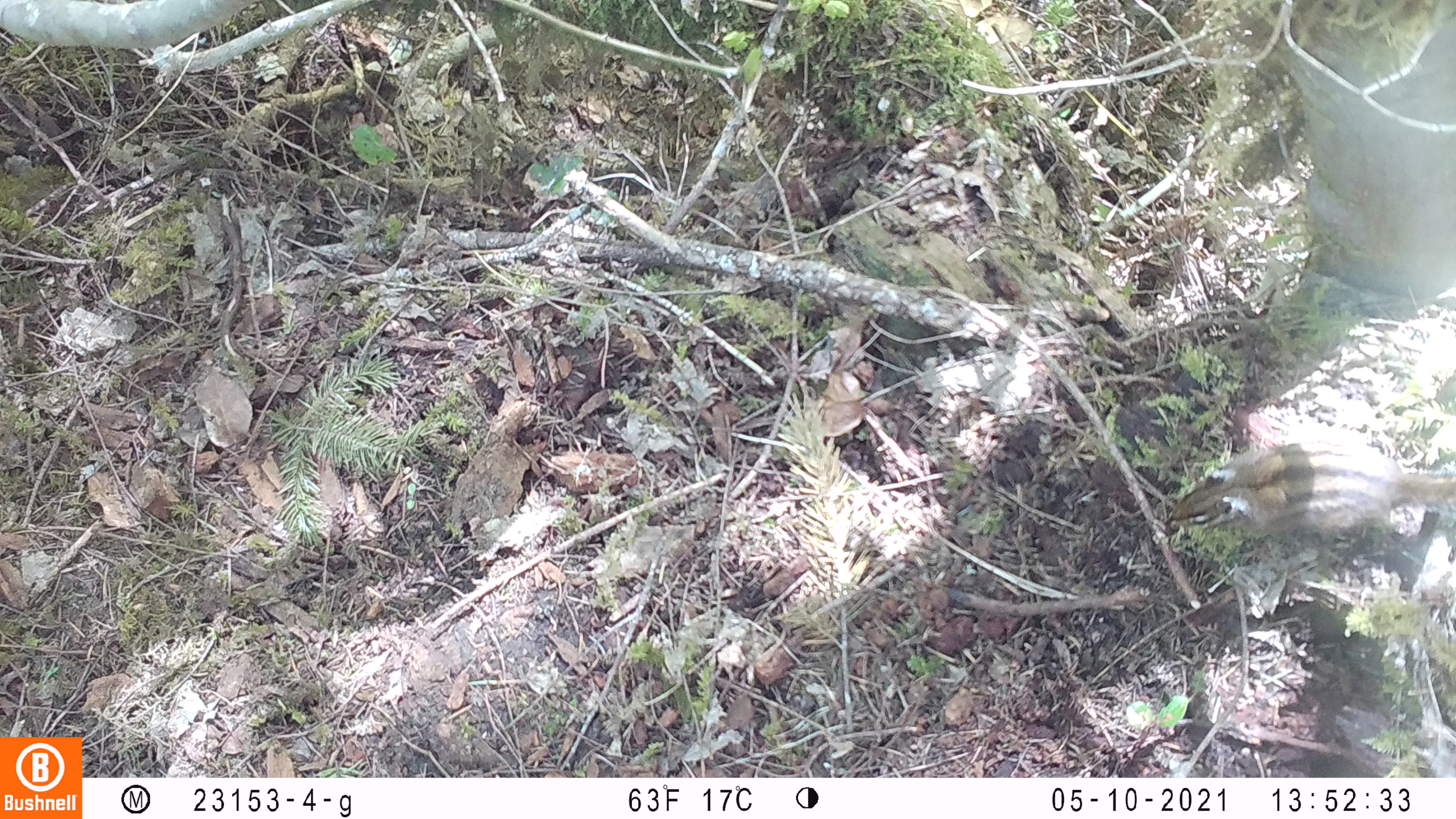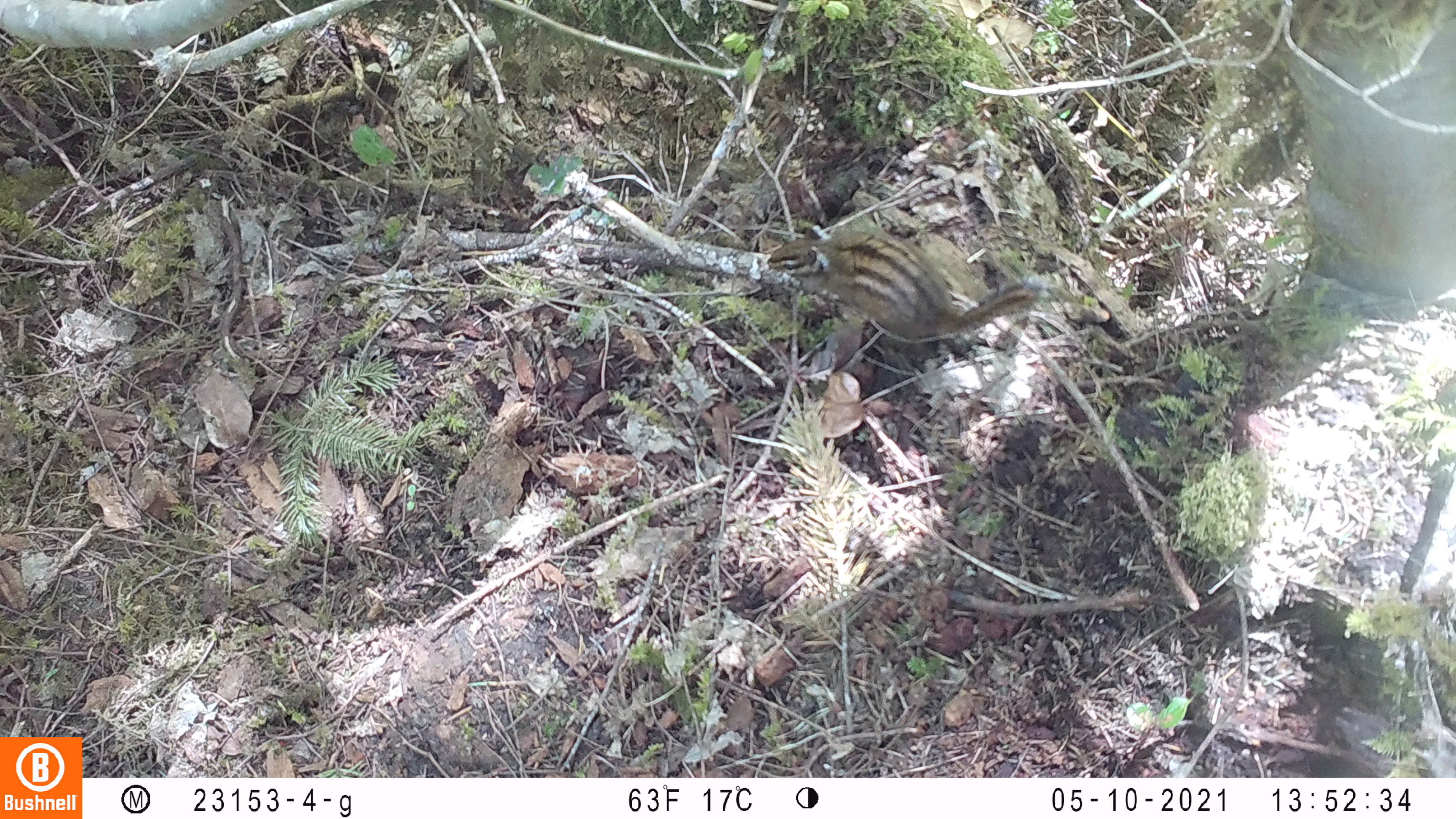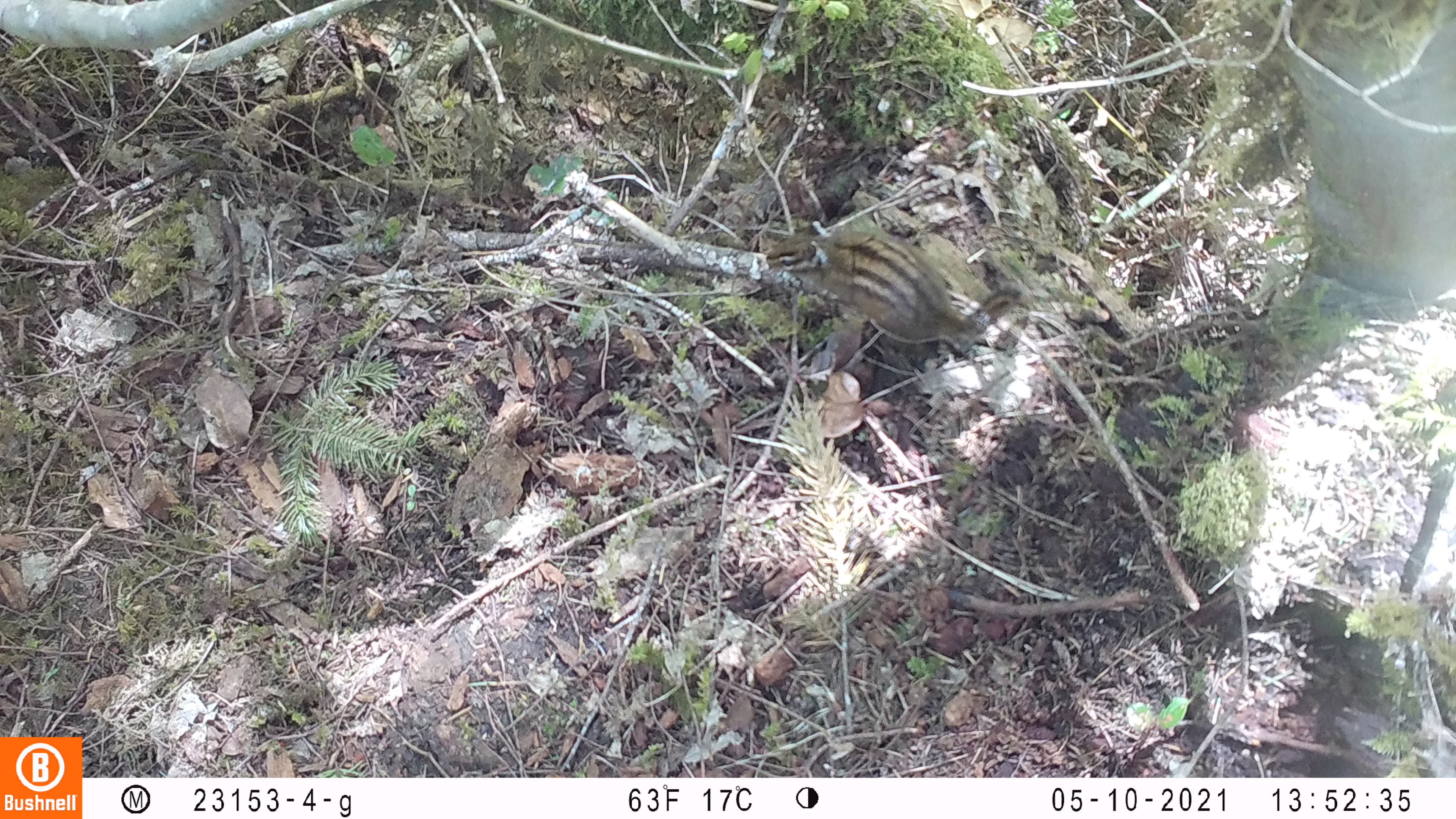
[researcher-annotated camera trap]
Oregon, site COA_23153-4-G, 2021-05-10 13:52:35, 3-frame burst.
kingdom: Animalia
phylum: Chordata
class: Mammalia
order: Rodentia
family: Sciuridae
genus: Neotamias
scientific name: Neotamias townsendii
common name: townsend's chipmunk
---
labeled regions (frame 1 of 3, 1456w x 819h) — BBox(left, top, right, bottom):
townsend's chipmunk: BBox(1155, 434, 1453, 547)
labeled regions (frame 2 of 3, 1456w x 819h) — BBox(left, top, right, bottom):
townsend's chipmunk: BBox(752, 212, 1061, 351)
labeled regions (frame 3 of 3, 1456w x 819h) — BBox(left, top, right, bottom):
townsend's chipmunk: BBox(755, 211, 1030, 363)